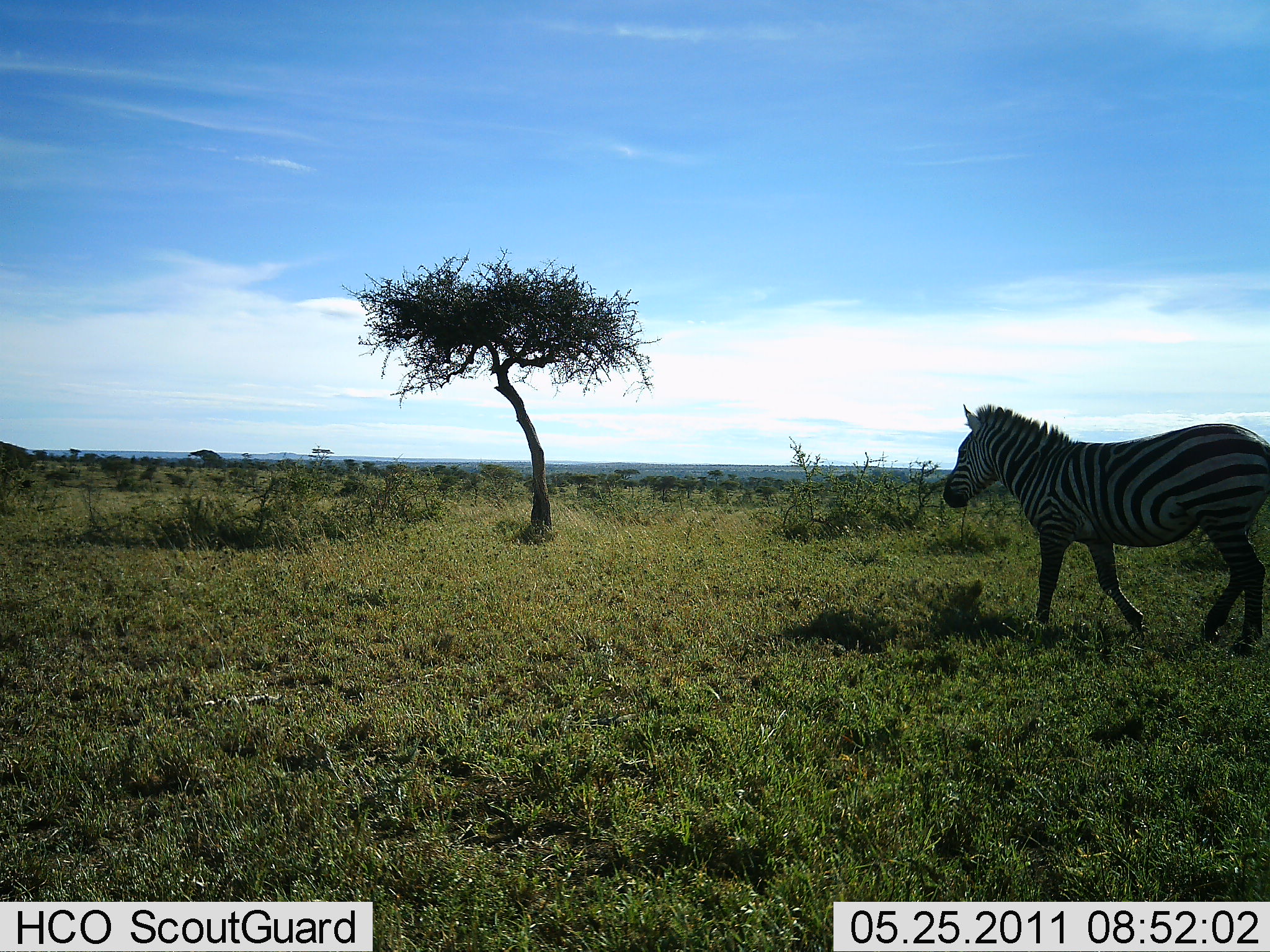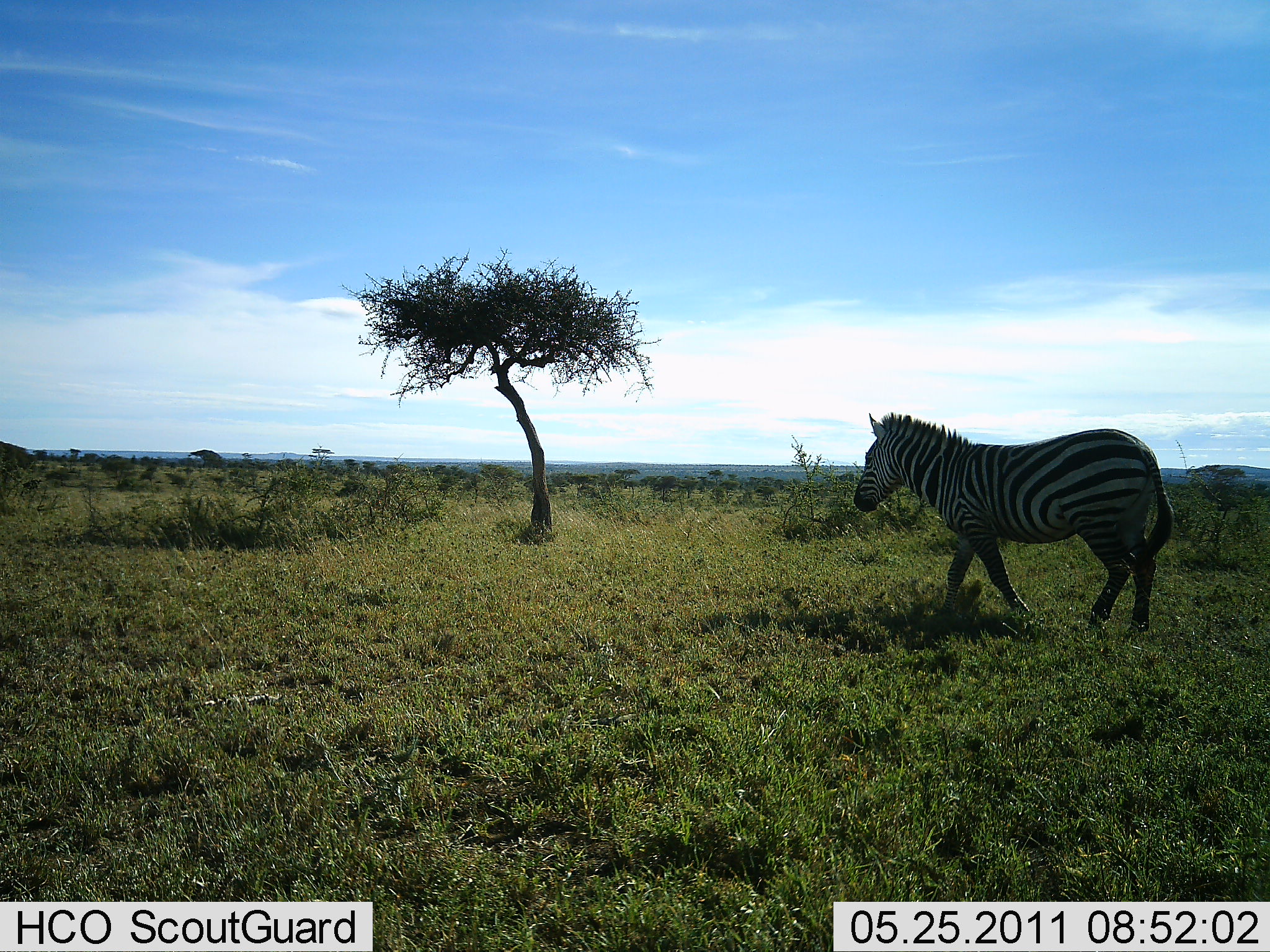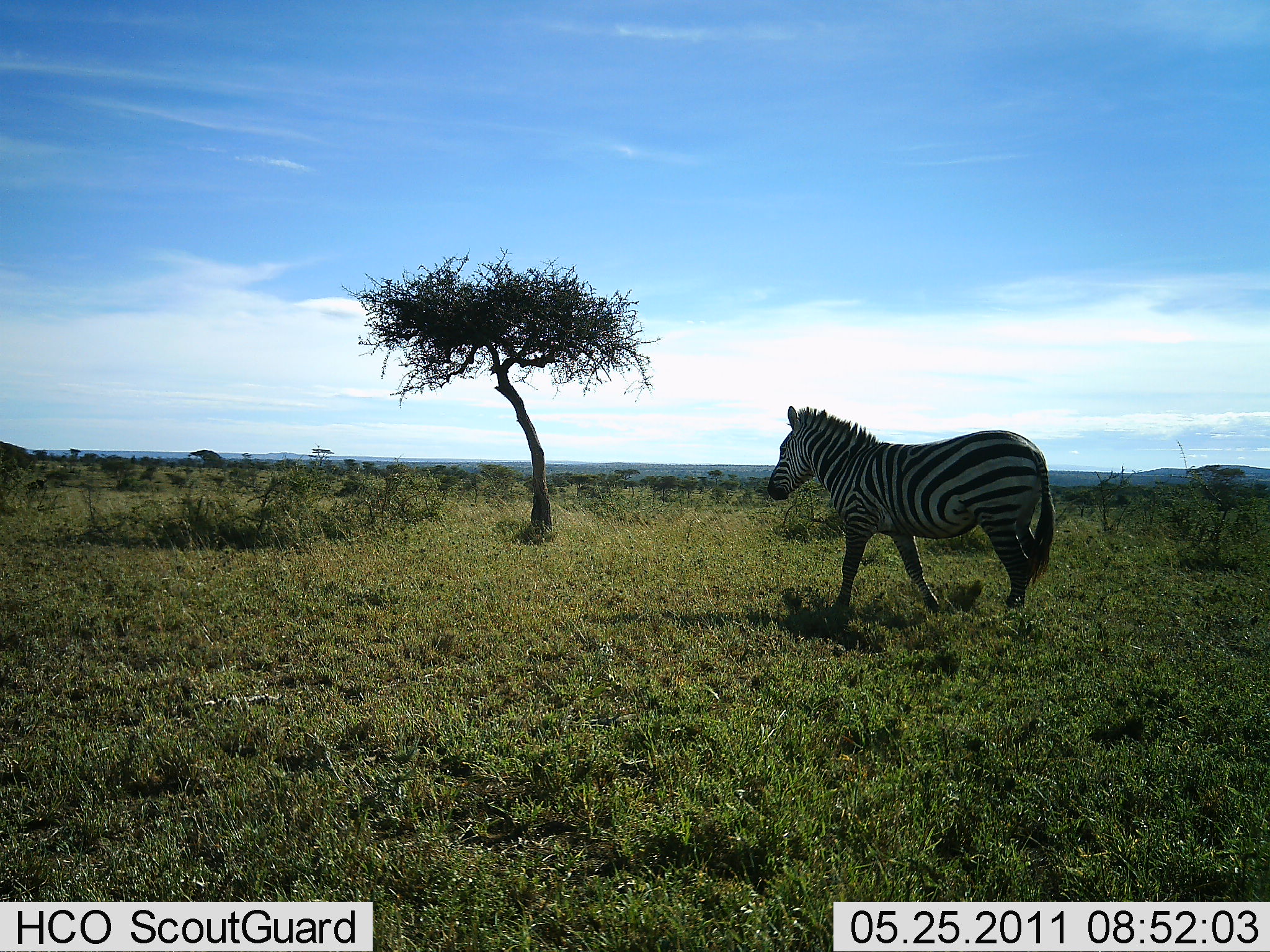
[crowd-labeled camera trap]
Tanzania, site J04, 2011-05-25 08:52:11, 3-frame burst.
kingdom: Animalia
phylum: Chordata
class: Mammalia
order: Perissodactyla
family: Equidae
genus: Equus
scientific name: Equus quagga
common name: plains zebra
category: zebra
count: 1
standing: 7%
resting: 0%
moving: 93%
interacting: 0%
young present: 7%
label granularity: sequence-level